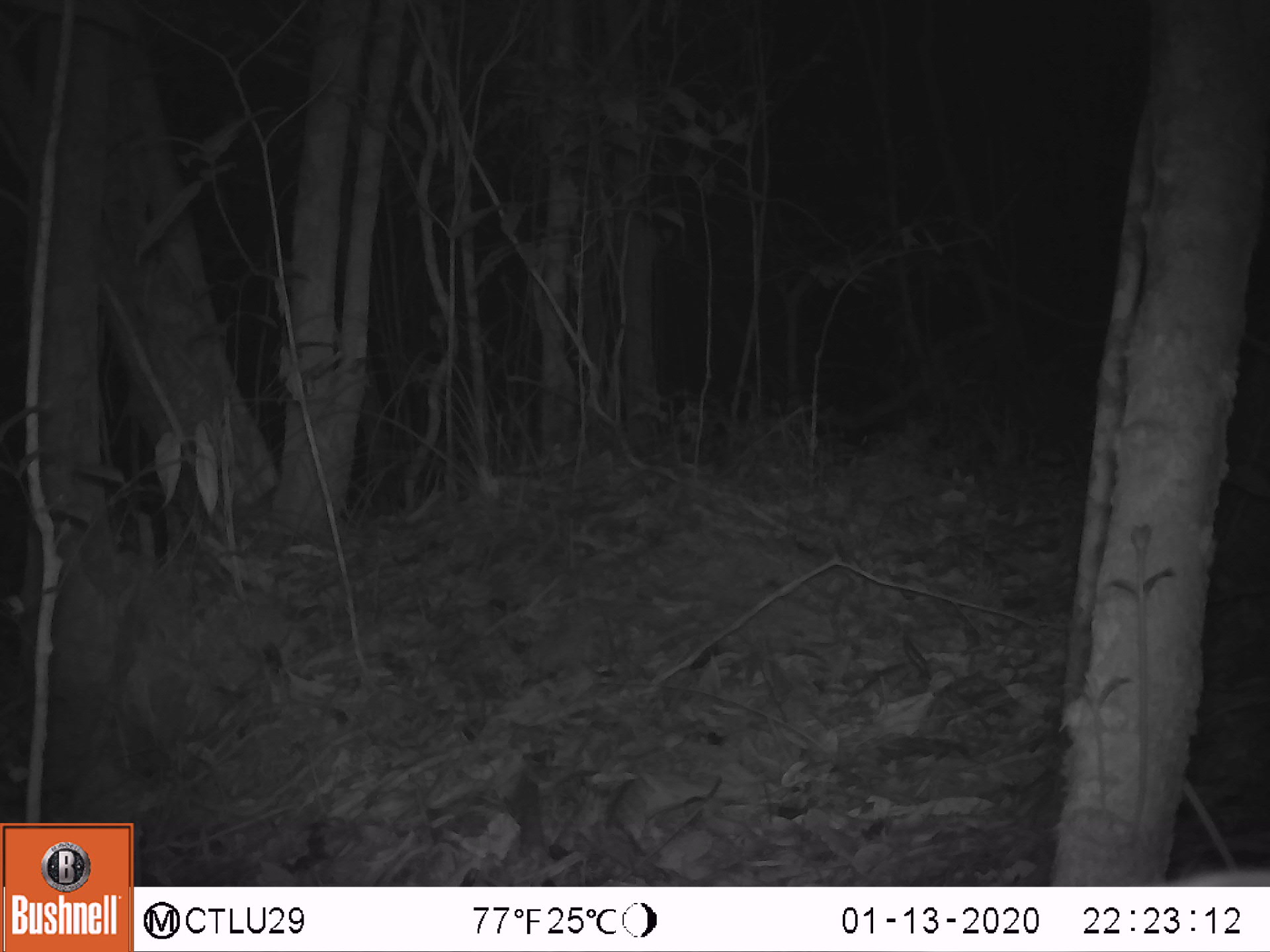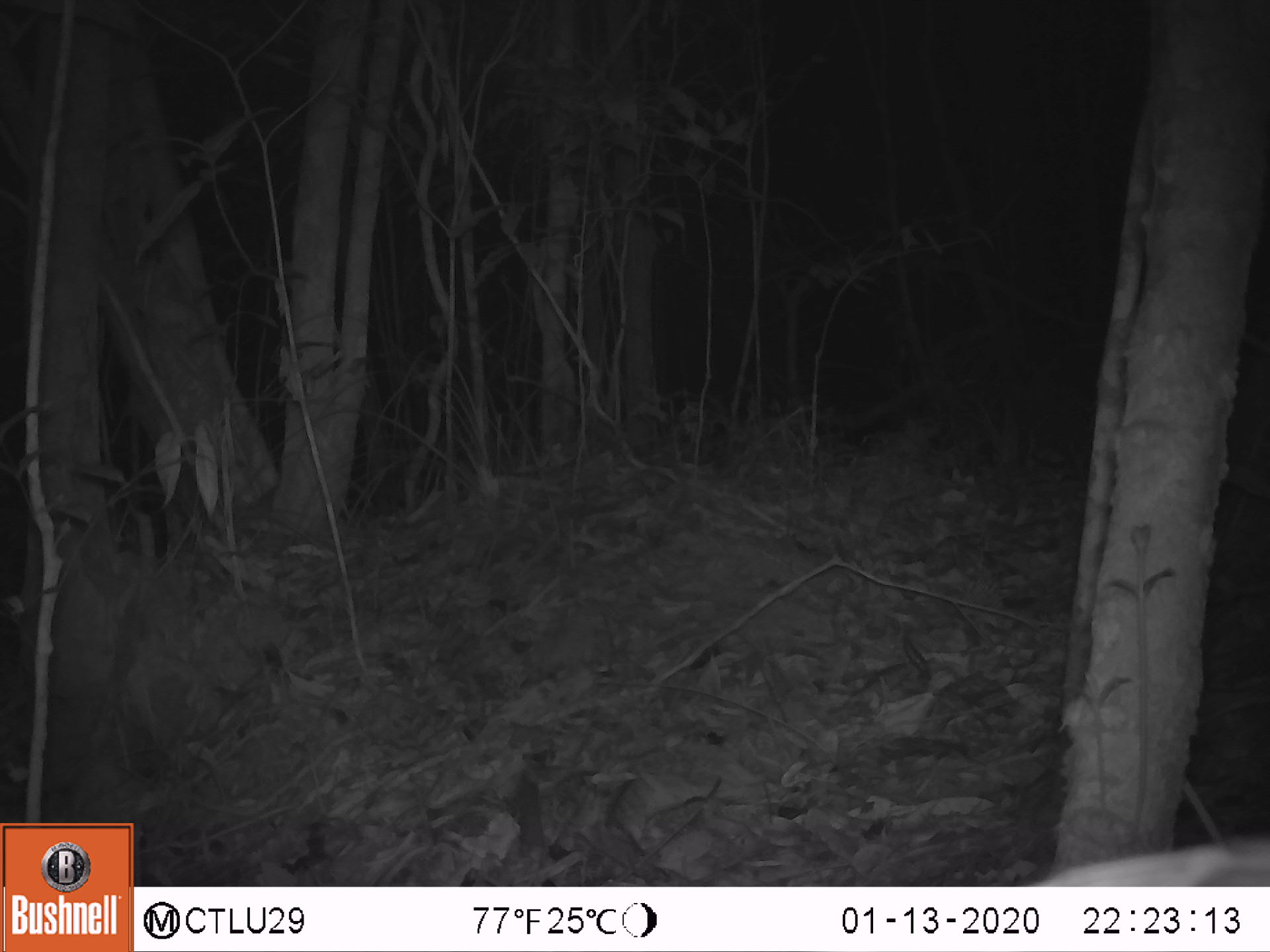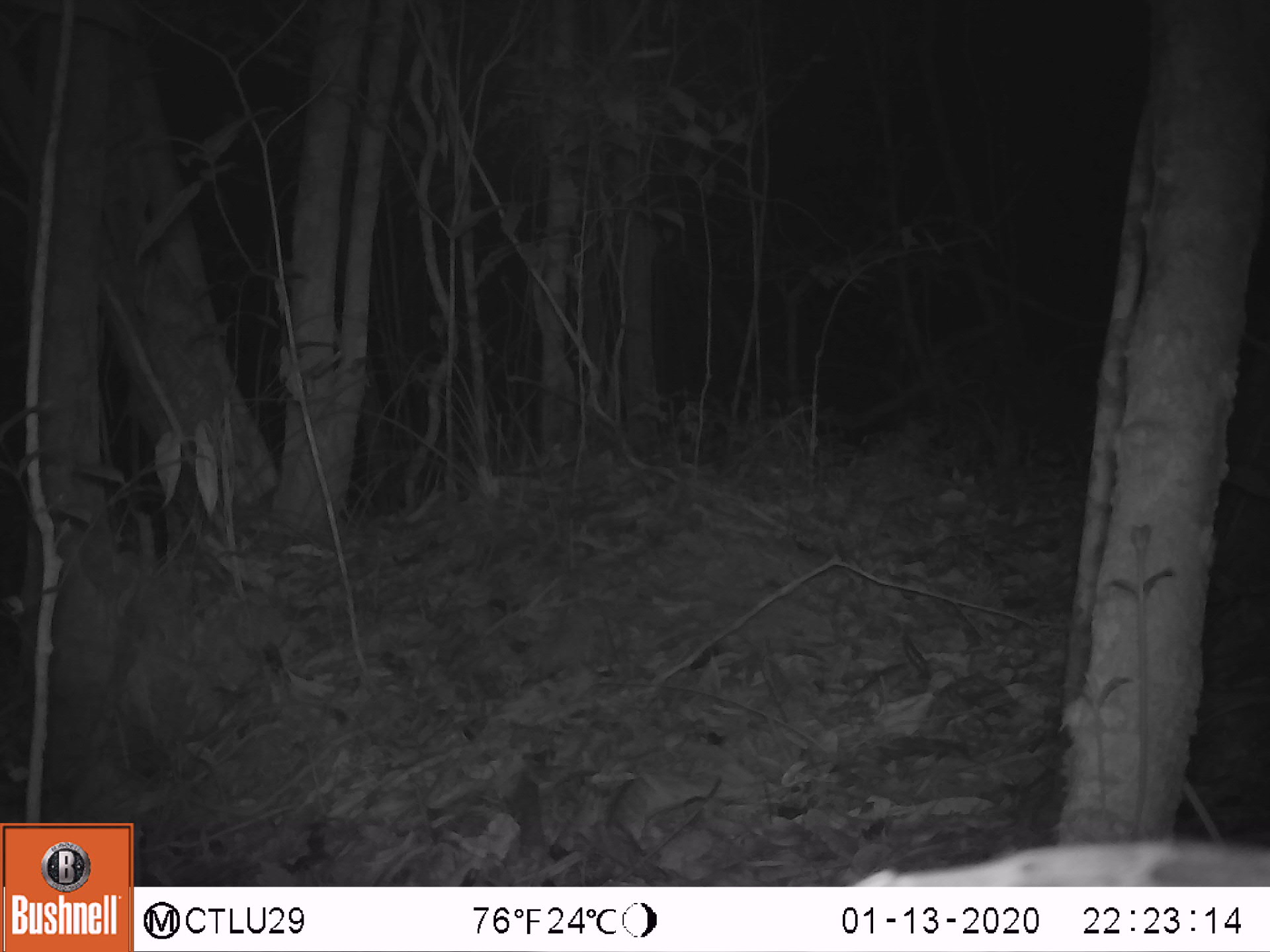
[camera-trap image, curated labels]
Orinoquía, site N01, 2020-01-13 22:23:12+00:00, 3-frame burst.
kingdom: Animalia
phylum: Chordata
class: Mammalia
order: Cingulata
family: Chlamyphoridae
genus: Priodontes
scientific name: Priodontes maximus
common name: giant armadillo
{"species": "giant armadillo (Priodontes maximus)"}